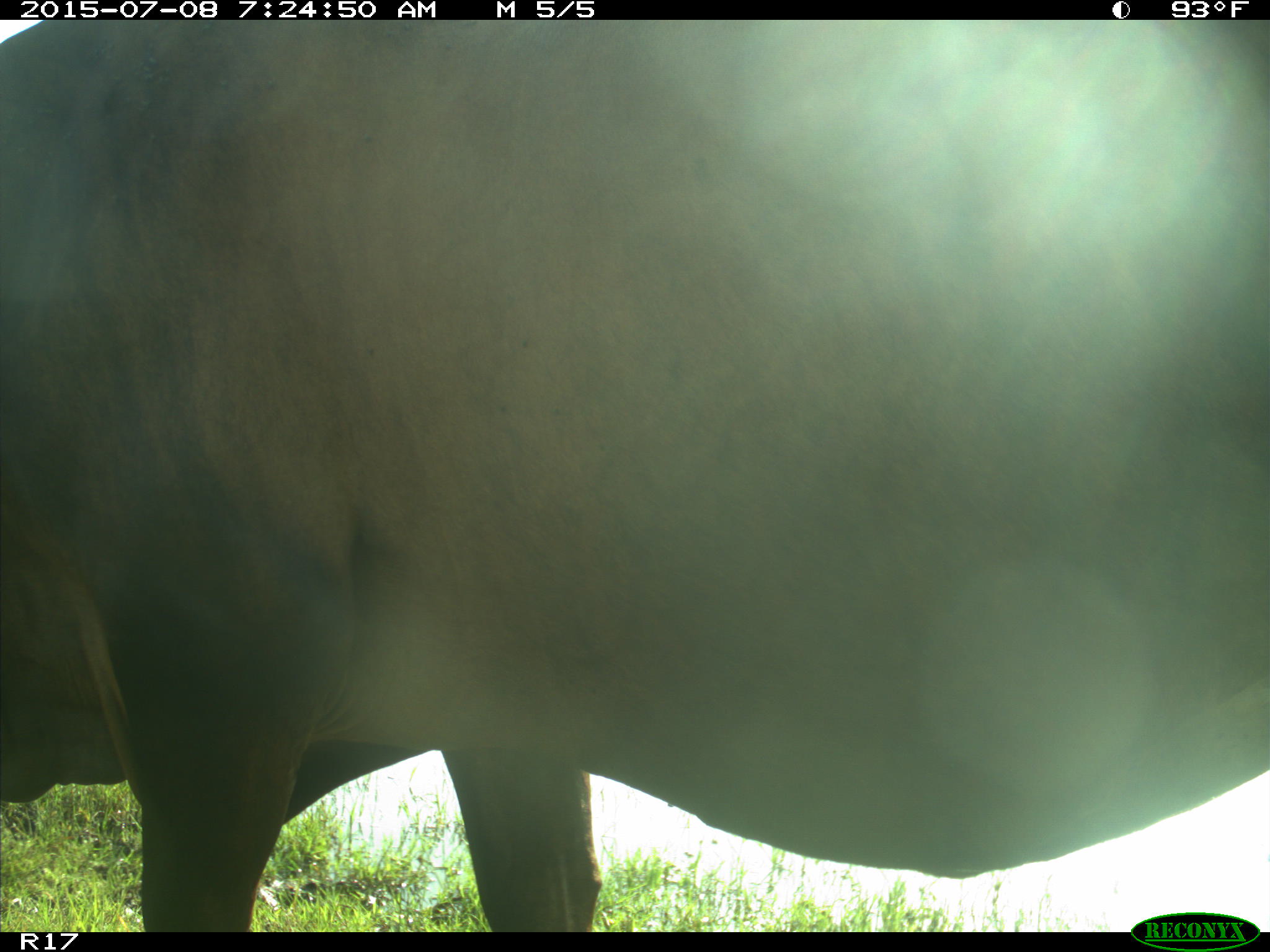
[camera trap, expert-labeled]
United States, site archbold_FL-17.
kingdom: Animalia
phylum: Chordata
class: Mammalia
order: Artiodactyla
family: Bovidae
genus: Bos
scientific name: Bos taurus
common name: domestic cow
Bos taurus (domestic cow).